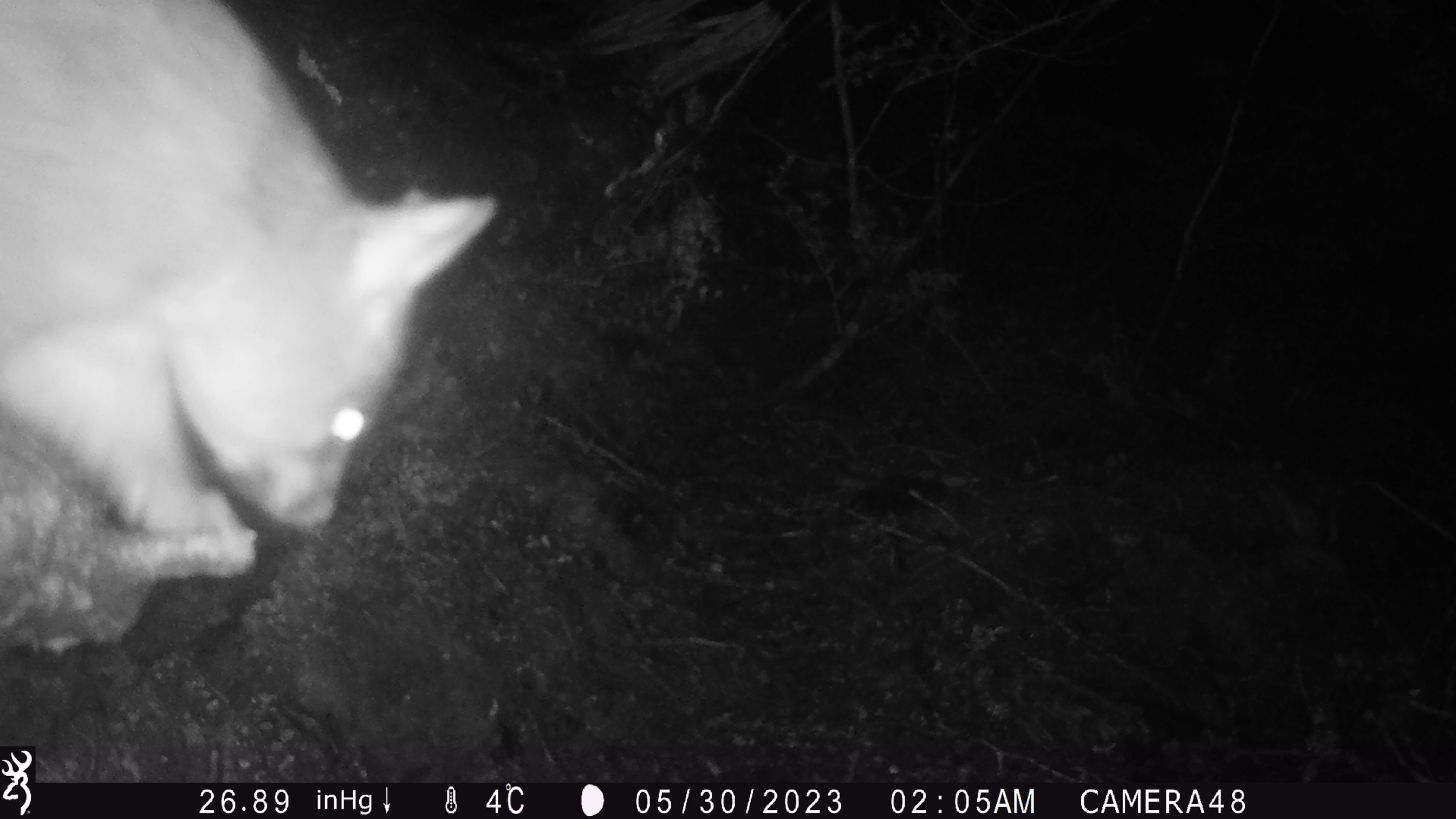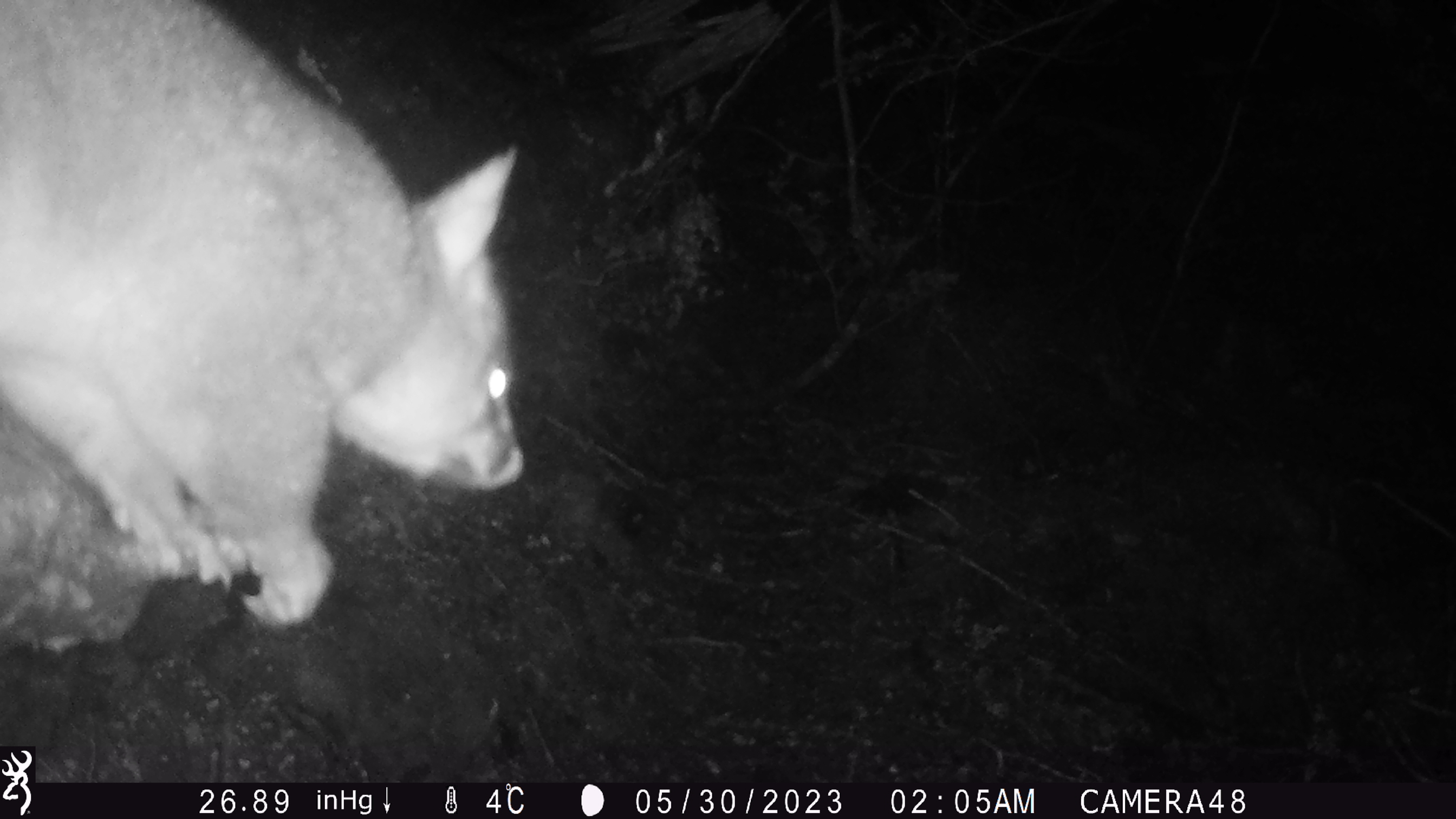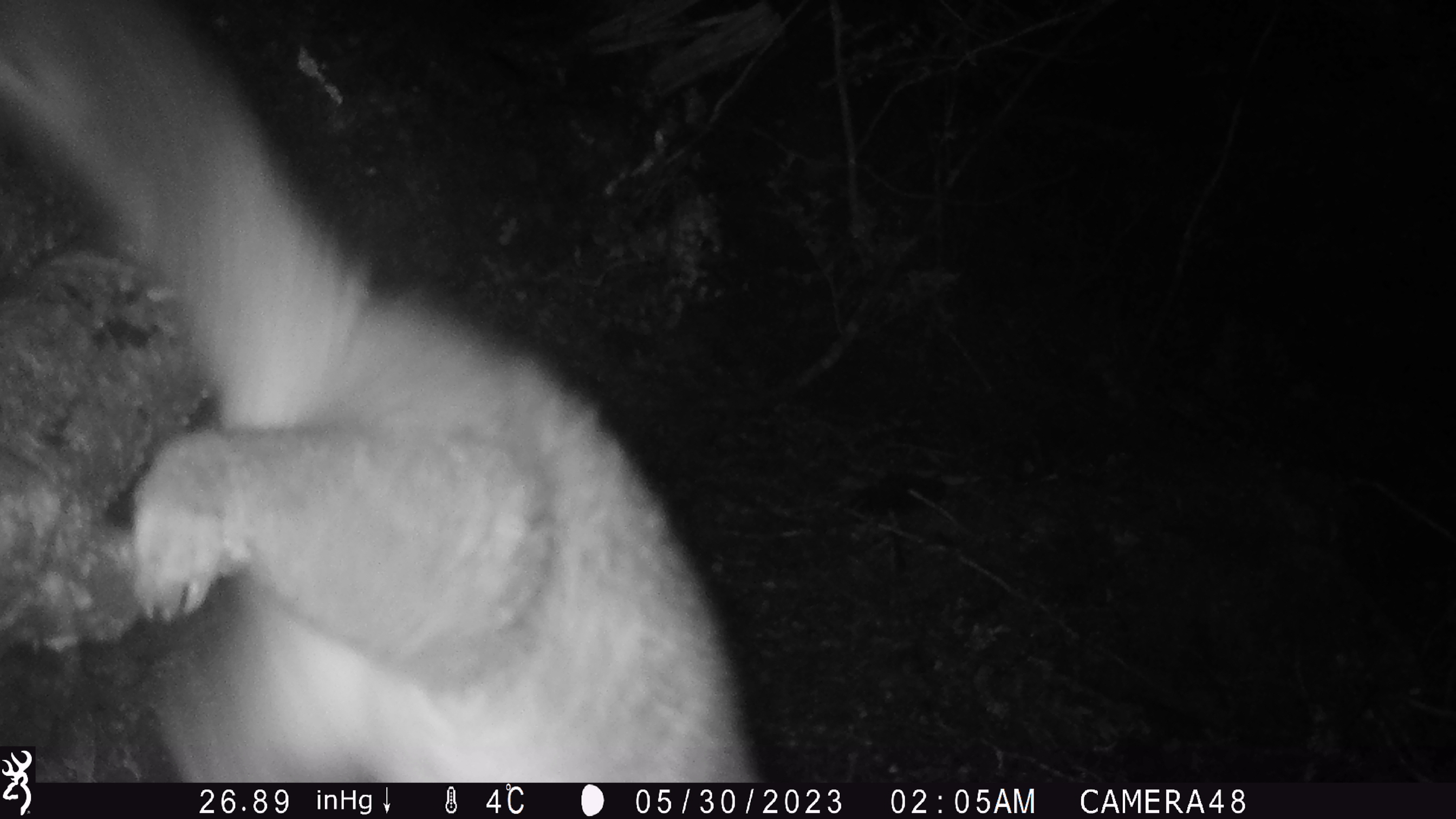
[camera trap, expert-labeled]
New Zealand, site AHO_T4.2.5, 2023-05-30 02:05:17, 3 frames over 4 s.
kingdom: Animalia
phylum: Chordata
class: Mammalia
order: Carnivora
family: Mustelidae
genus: Mustela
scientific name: Mustela erminea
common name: stoat